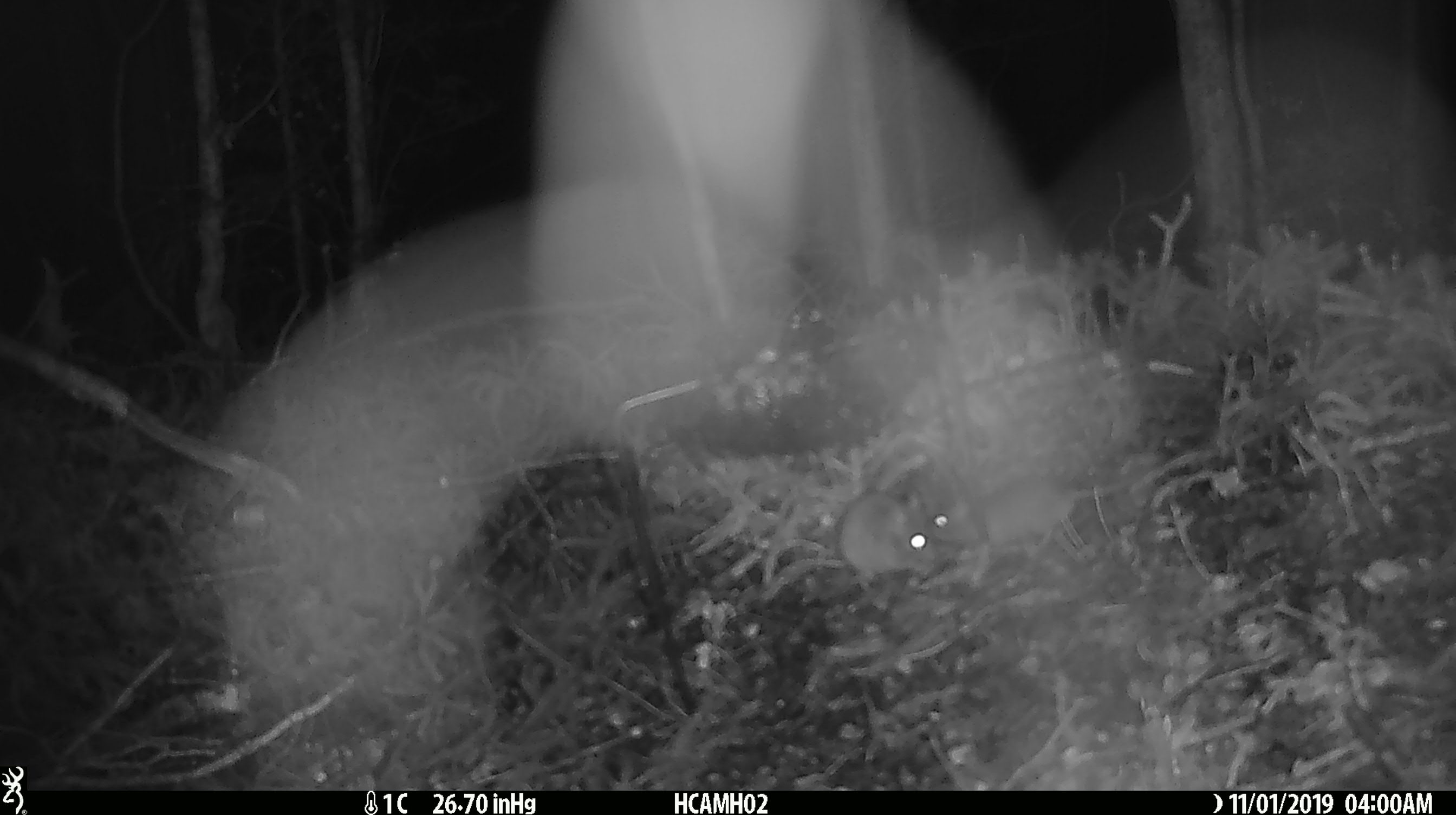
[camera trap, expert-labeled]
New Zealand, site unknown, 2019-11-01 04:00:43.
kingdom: Animalia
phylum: Chordata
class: Mammalia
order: Rodentia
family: Muridae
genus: Mus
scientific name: Mus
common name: mouse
Mouse (Mus).